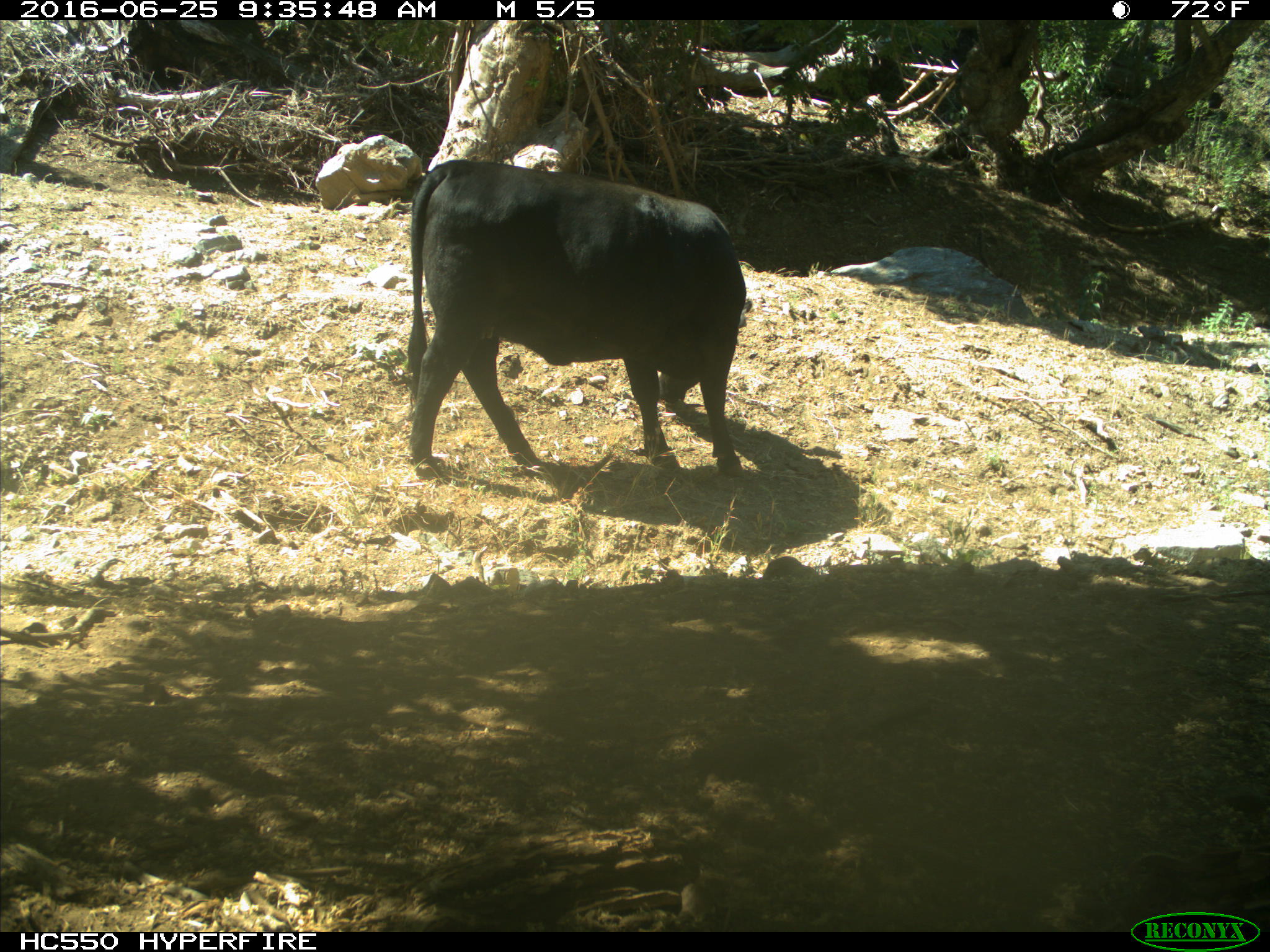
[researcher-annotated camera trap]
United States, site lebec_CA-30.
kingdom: Animalia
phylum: Chordata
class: Mammalia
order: Artiodactyla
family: Bovidae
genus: Bos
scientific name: Bos taurus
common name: domestic cow